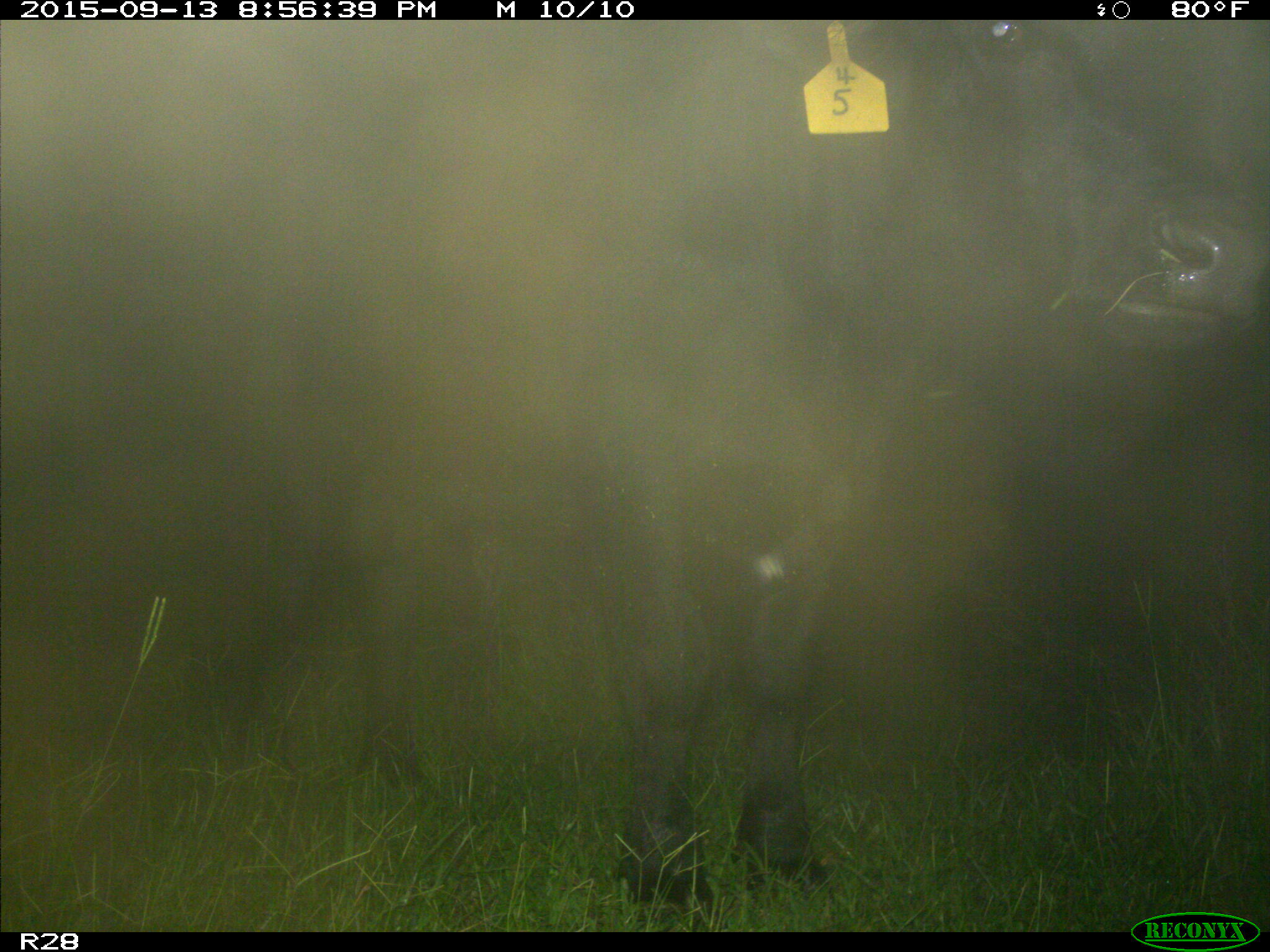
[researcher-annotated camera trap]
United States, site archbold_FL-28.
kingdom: Animalia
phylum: Chordata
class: Mammalia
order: Artiodactyla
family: Bovidae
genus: Bos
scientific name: Bos taurus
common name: domestic cow